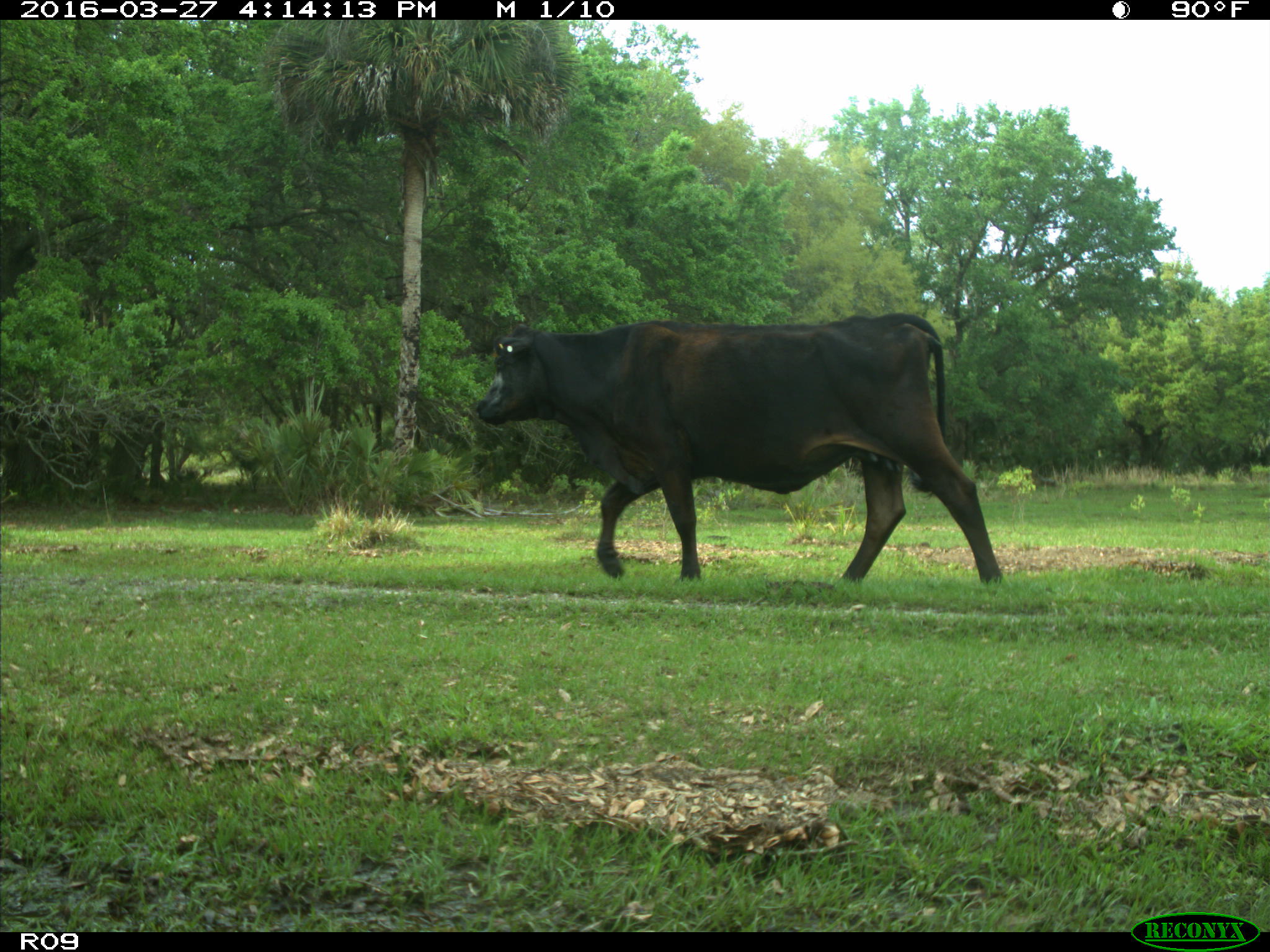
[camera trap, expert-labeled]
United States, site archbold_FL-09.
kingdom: Animalia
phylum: Chordata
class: Mammalia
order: Artiodactyla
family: Bovidae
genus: Bos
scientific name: Bos taurus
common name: domestic cow